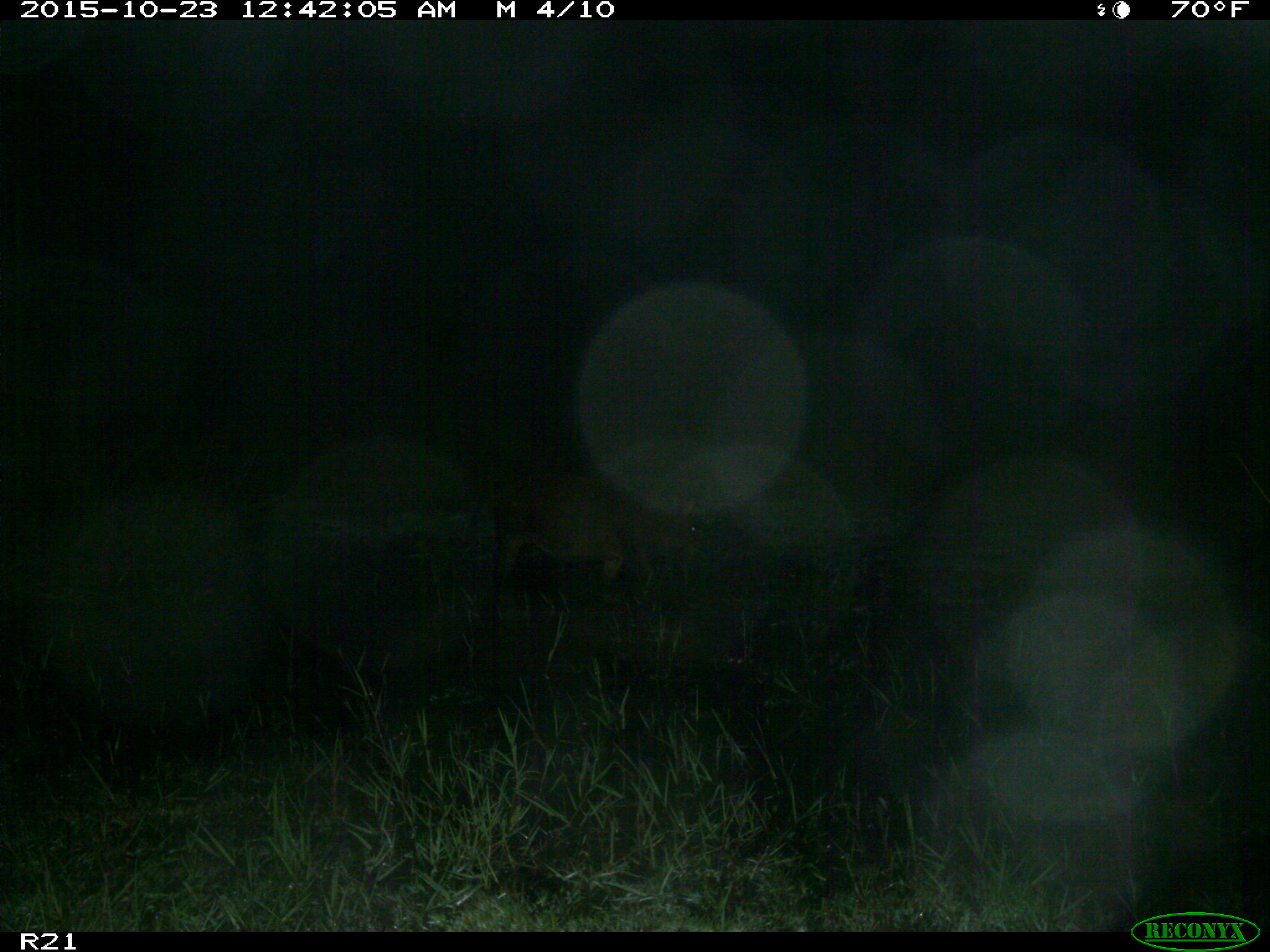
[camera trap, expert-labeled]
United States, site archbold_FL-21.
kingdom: Animalia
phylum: Chordata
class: Mammalia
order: Artiodactyla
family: Suidae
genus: Sus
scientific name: Sus scrofa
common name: wild boar